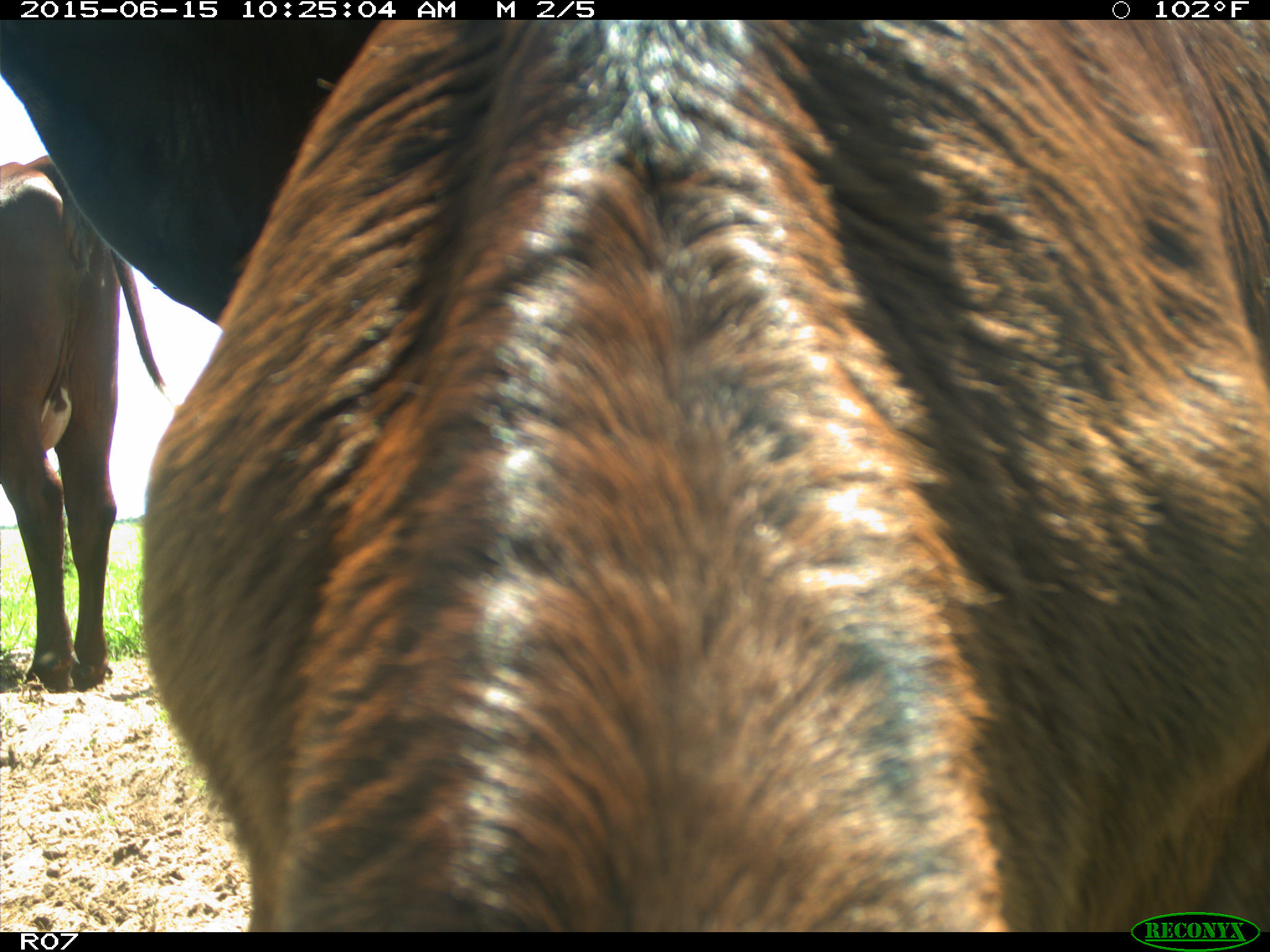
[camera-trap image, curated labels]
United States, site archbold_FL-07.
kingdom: Animalia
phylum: Chordata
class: Mammalia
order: Artiodactyla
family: Bovidae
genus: Bos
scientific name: Bos taurus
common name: domestic cow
Bos taurus (domestic cow).